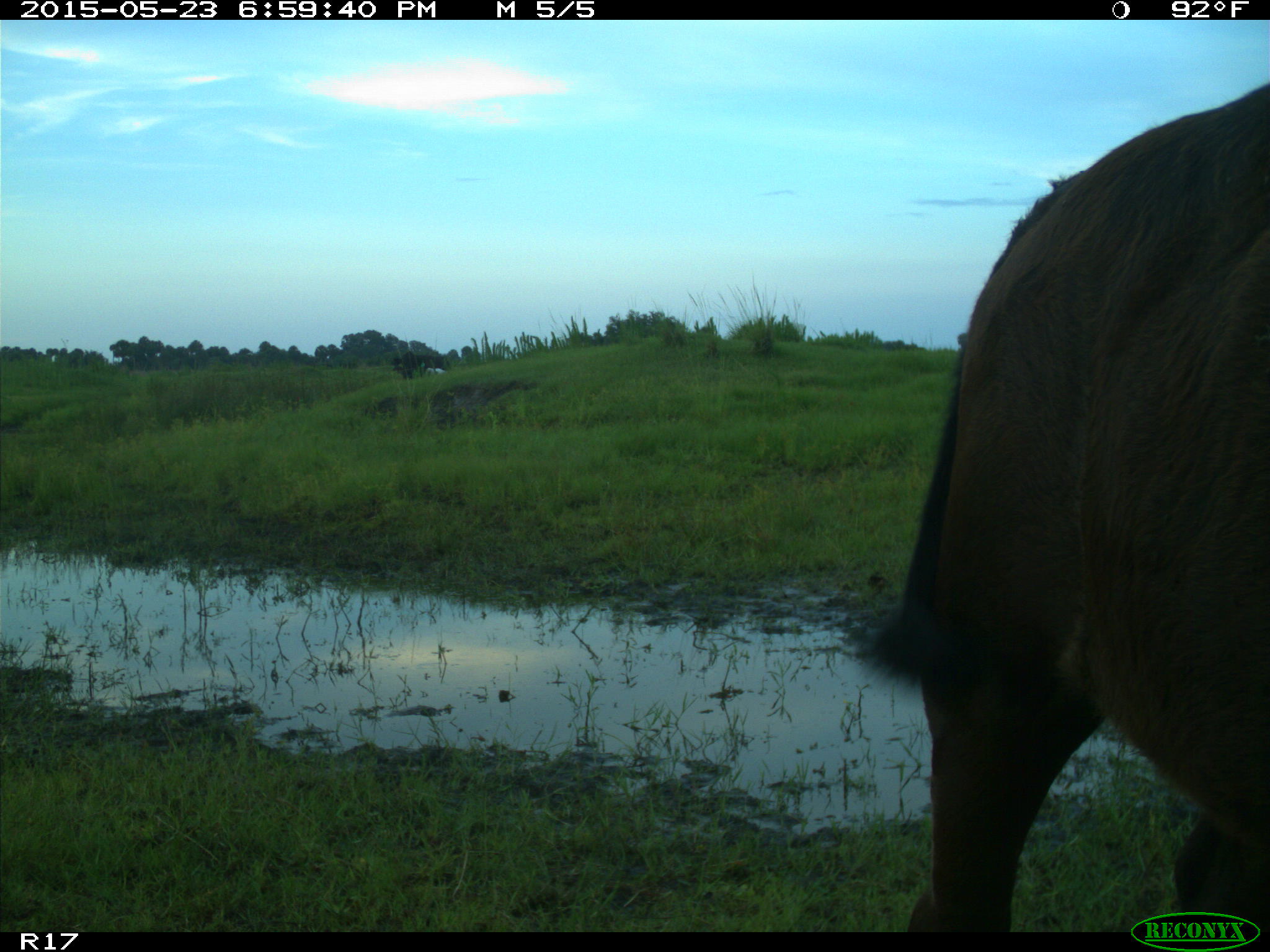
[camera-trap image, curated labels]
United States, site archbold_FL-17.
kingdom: Animalia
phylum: Chordata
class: Mammalia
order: Artiodactyla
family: Bovidae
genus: Bos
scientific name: Bos taurus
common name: domestic cow